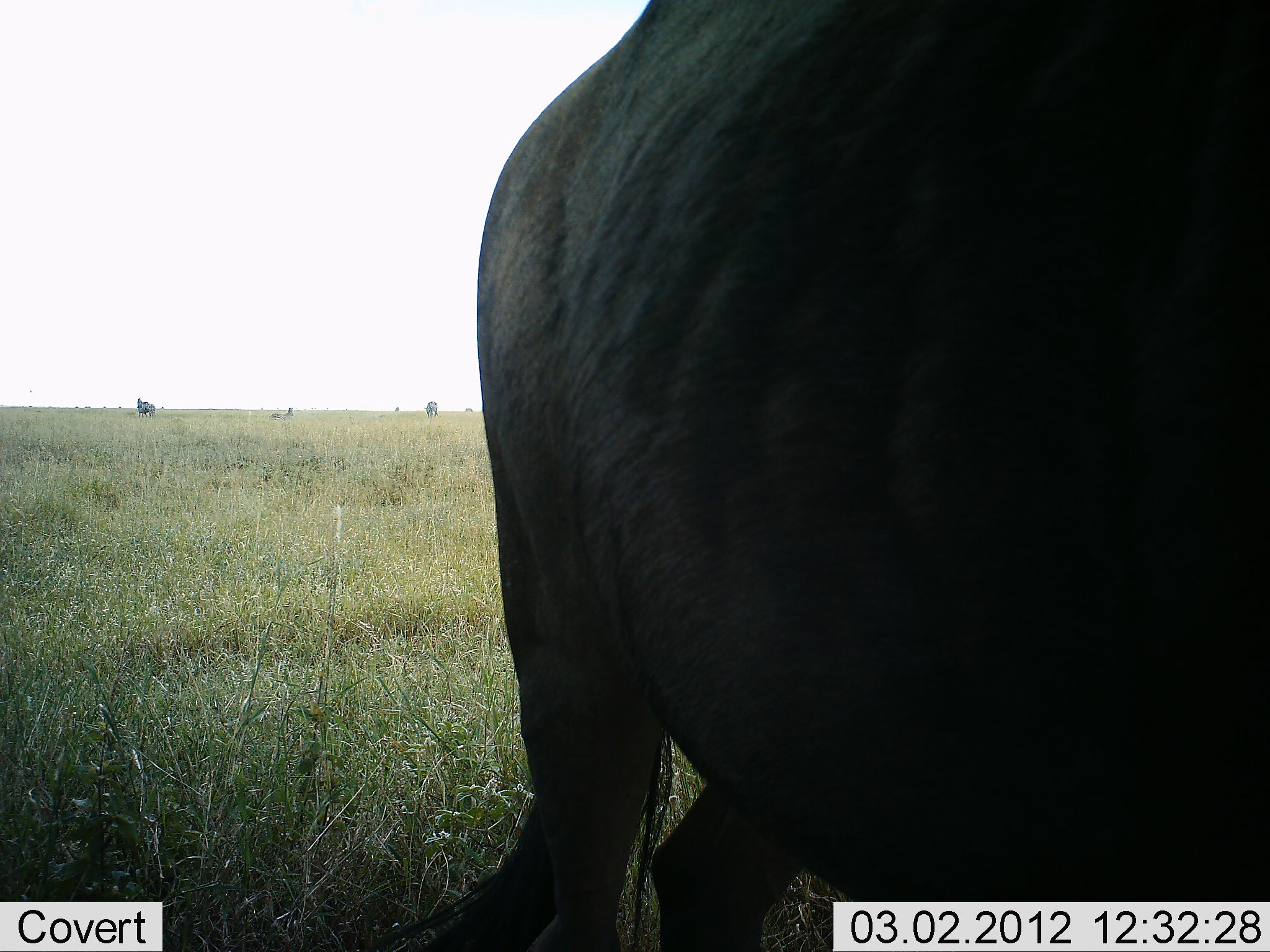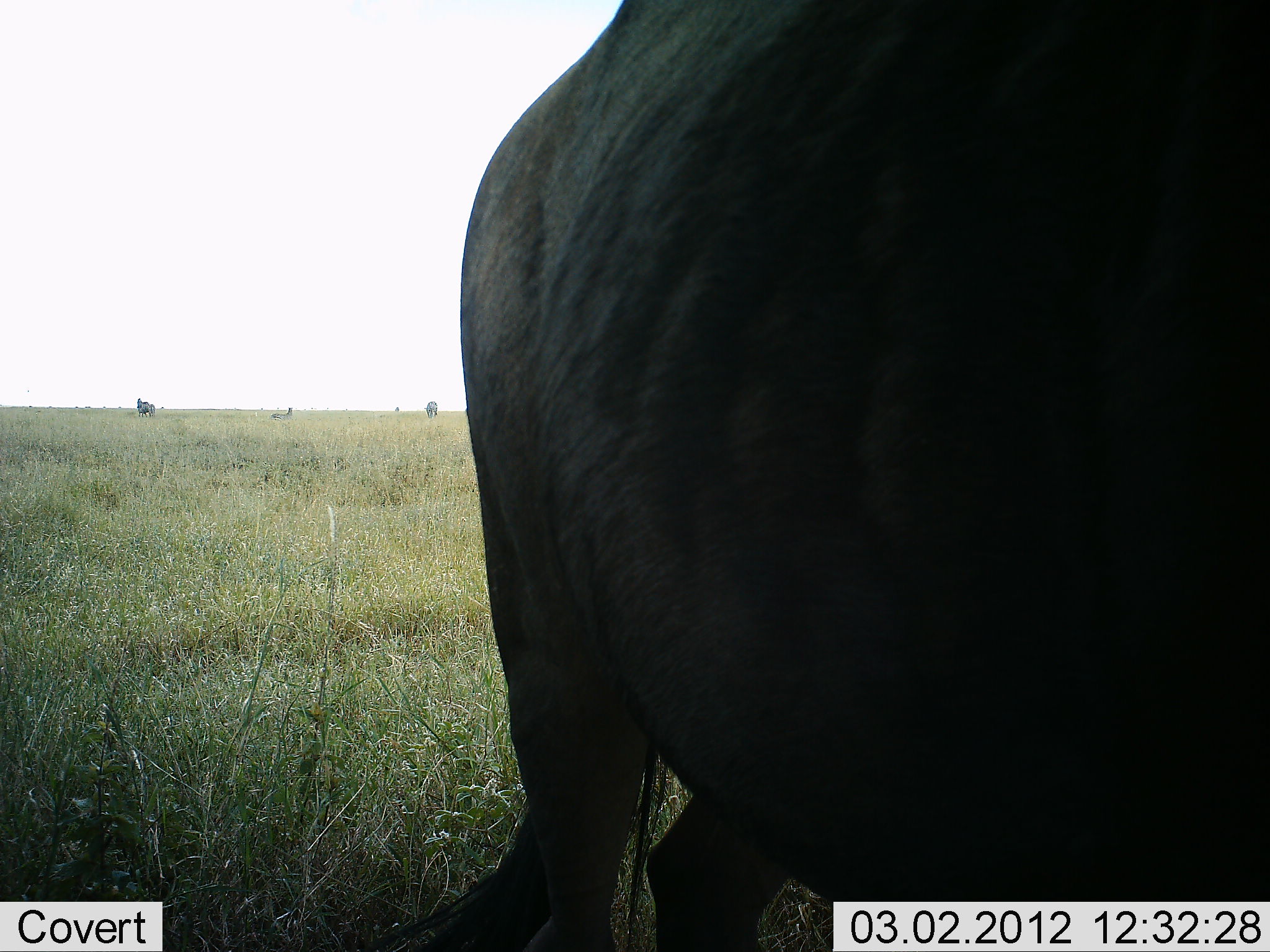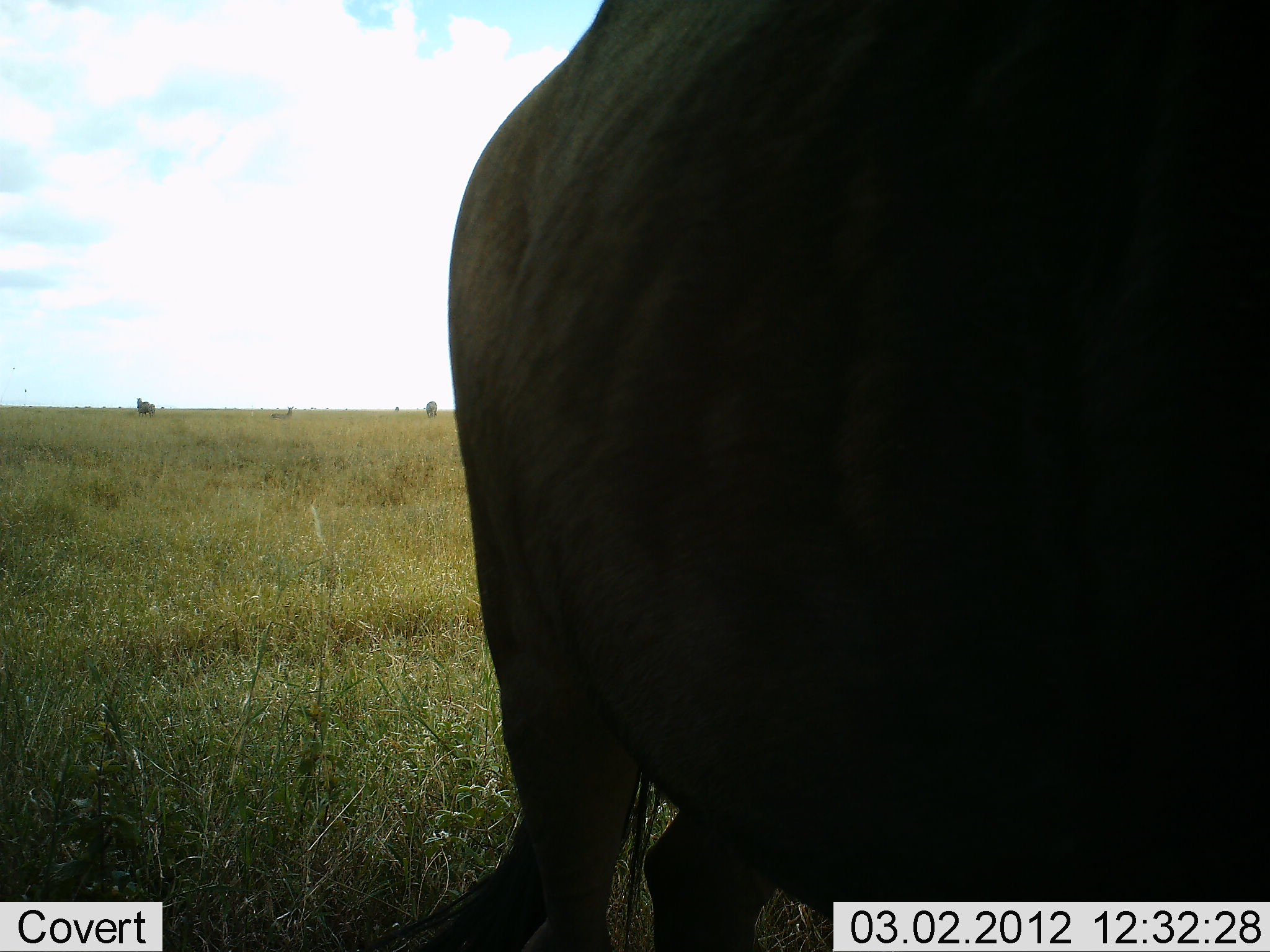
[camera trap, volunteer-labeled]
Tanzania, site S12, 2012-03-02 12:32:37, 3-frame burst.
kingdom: Animalia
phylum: Chordata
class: Mammalia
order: Artiodactyla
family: Bovidae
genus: Connochaetes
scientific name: Connochaetes taurinus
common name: blue wildebeest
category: wildebeest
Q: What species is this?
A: Wildebeest (blue wildebeest) (Connochaetes taurinus).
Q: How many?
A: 1.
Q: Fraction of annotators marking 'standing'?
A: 86%.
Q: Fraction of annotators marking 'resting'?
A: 21%.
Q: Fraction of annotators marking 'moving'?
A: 0%.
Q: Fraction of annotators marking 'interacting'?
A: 0%.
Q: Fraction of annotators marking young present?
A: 0%.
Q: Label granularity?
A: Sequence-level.